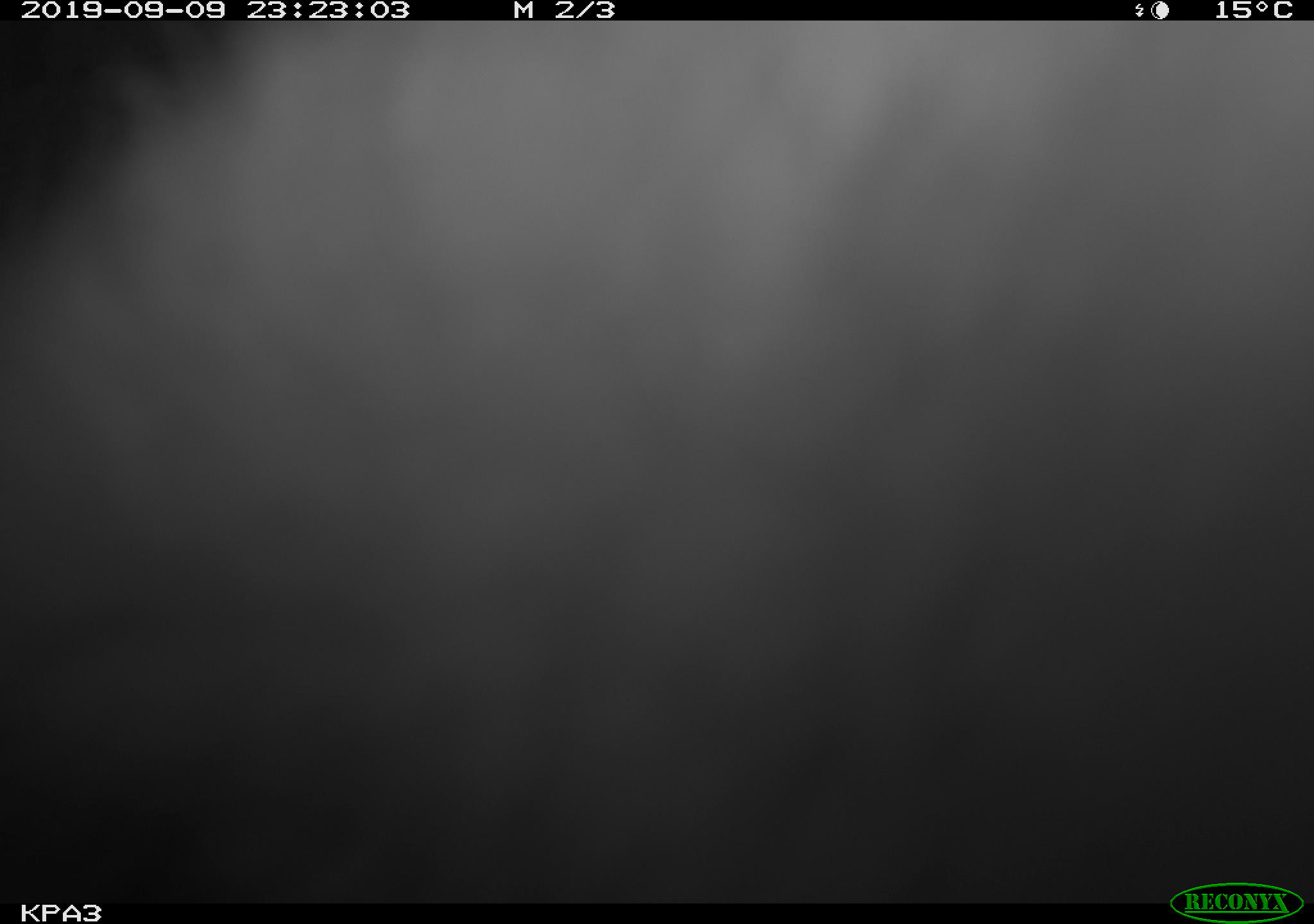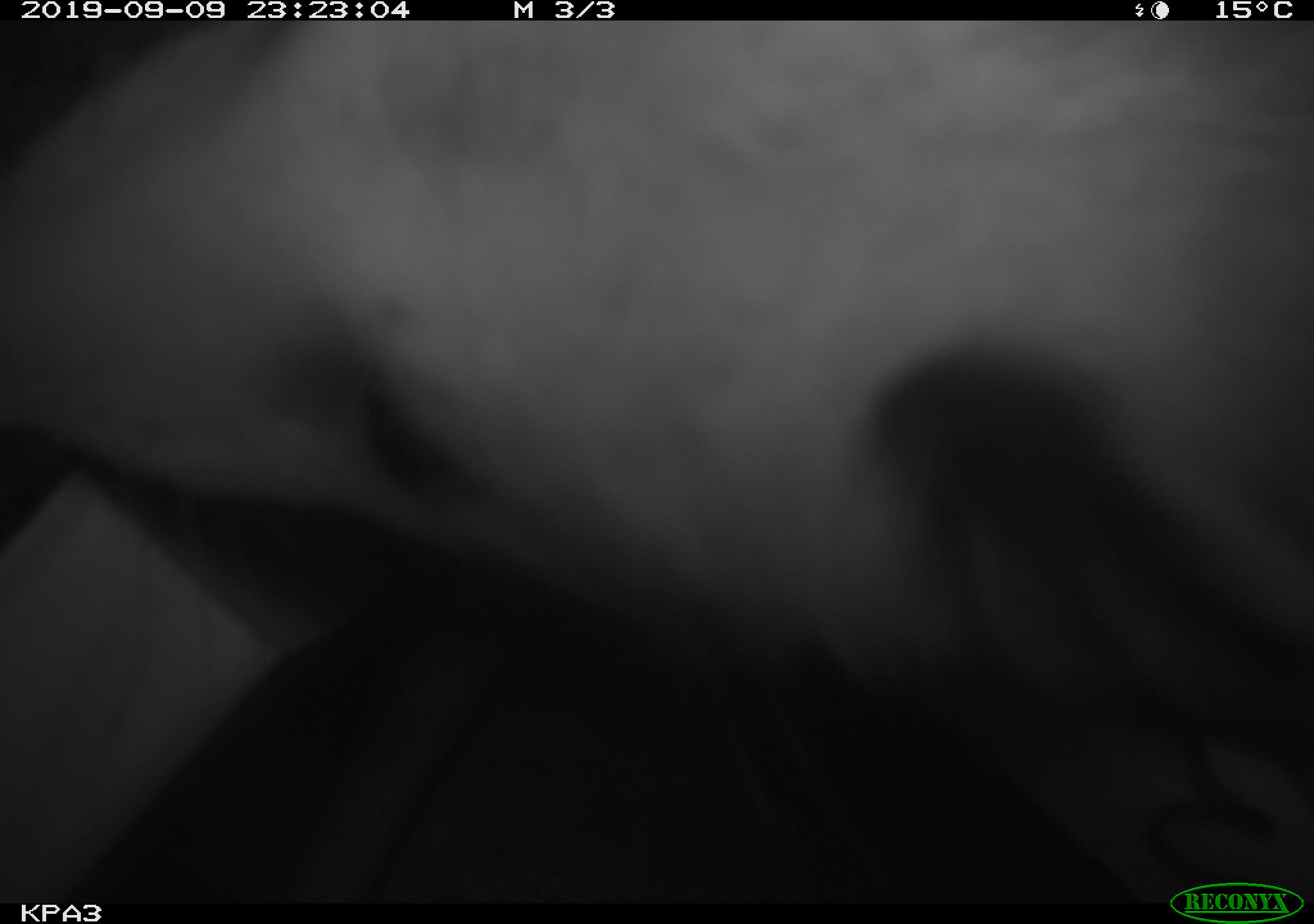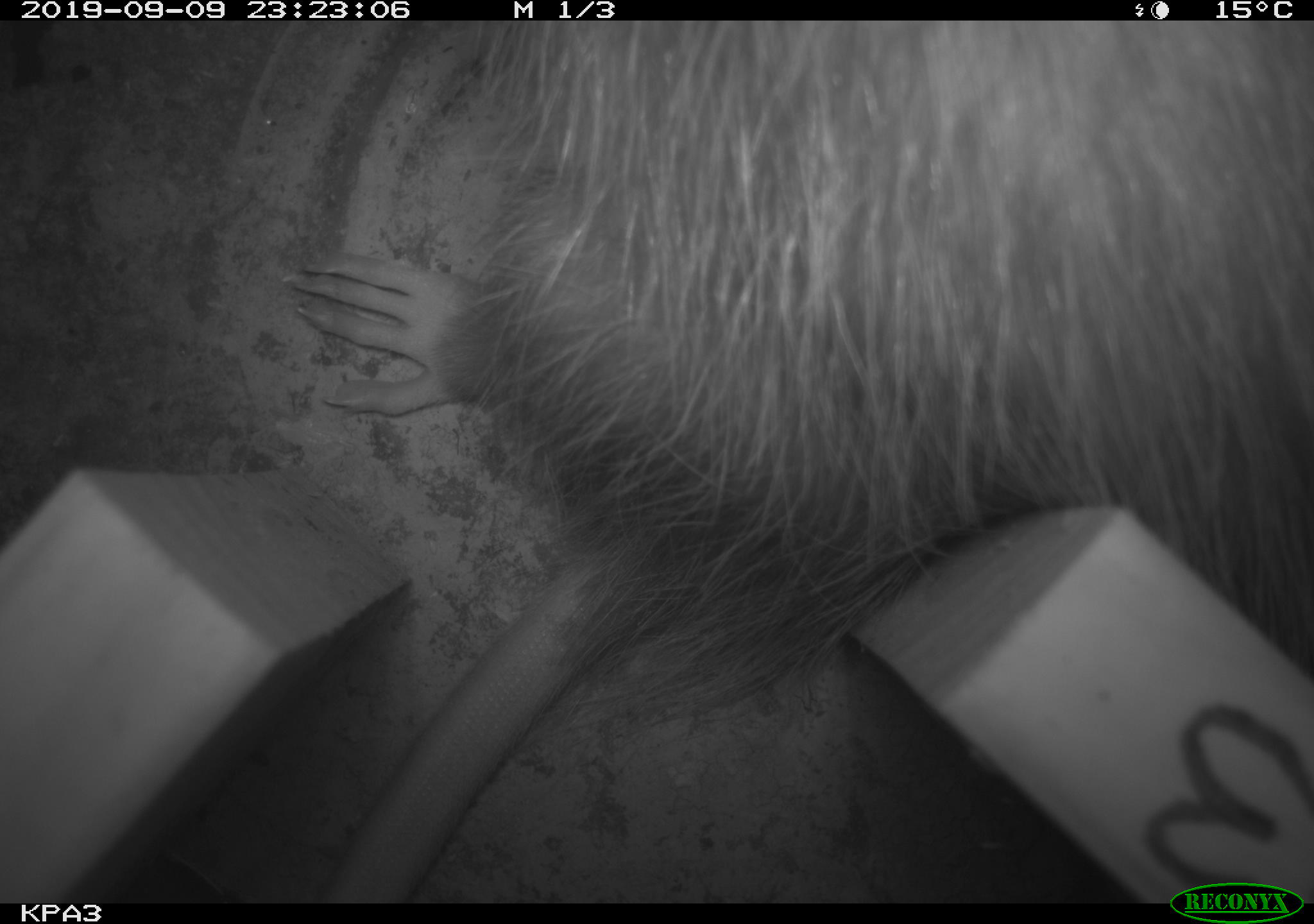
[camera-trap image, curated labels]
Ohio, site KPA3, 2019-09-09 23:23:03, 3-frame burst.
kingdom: Animalia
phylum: Chordata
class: Mammalia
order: Didelphimorphia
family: Didelphidae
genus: Didelphis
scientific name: Didelphis virginiana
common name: virginia opossum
Virginia opossum (Didelphis virginiana).